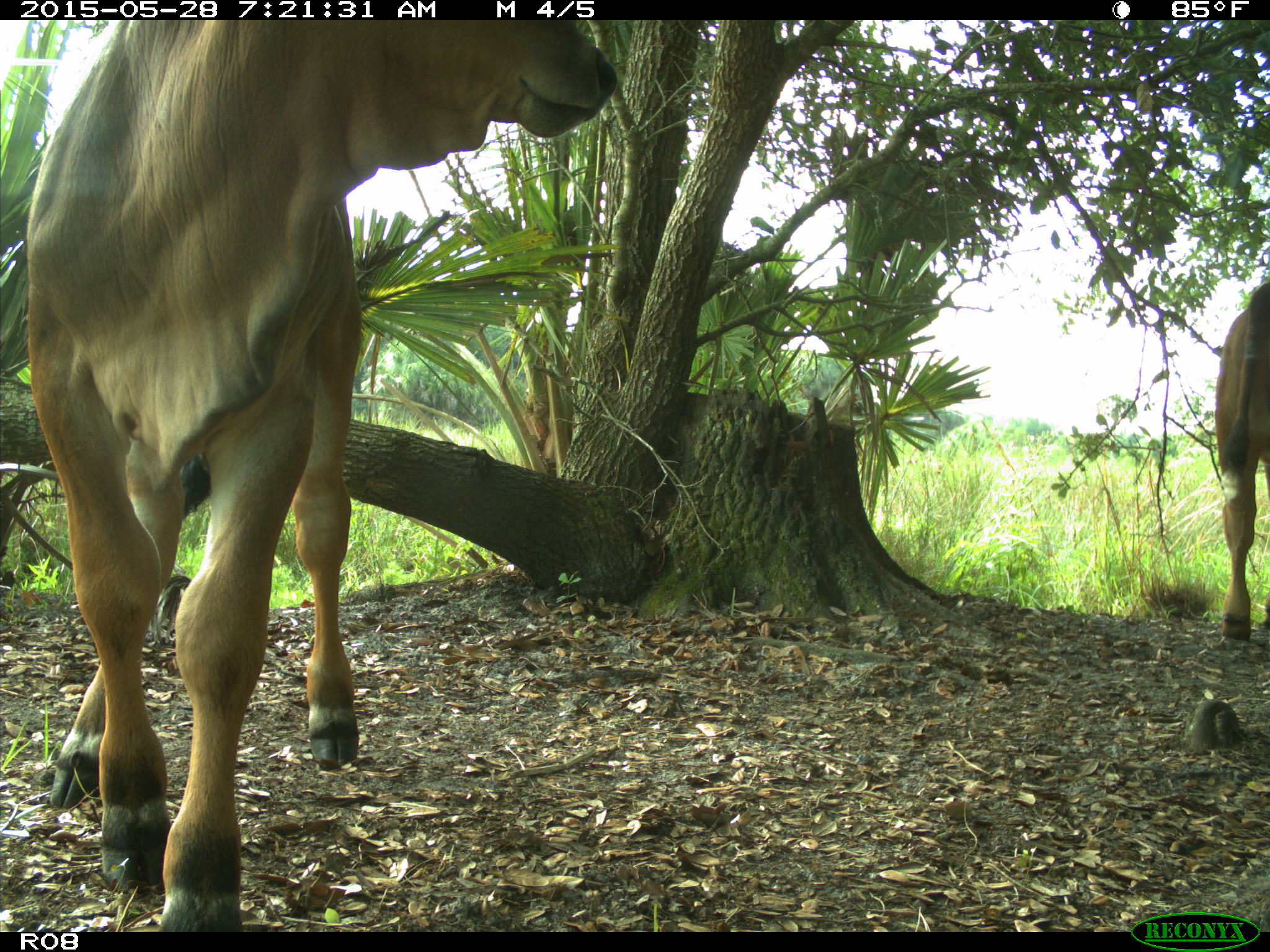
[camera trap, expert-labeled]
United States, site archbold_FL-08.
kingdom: Animalia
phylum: Chordata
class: Mammalia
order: Artiodactyla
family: Bovidae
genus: Bos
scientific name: Bos taurus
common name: domestic cow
Bos taurus (domestic cow).